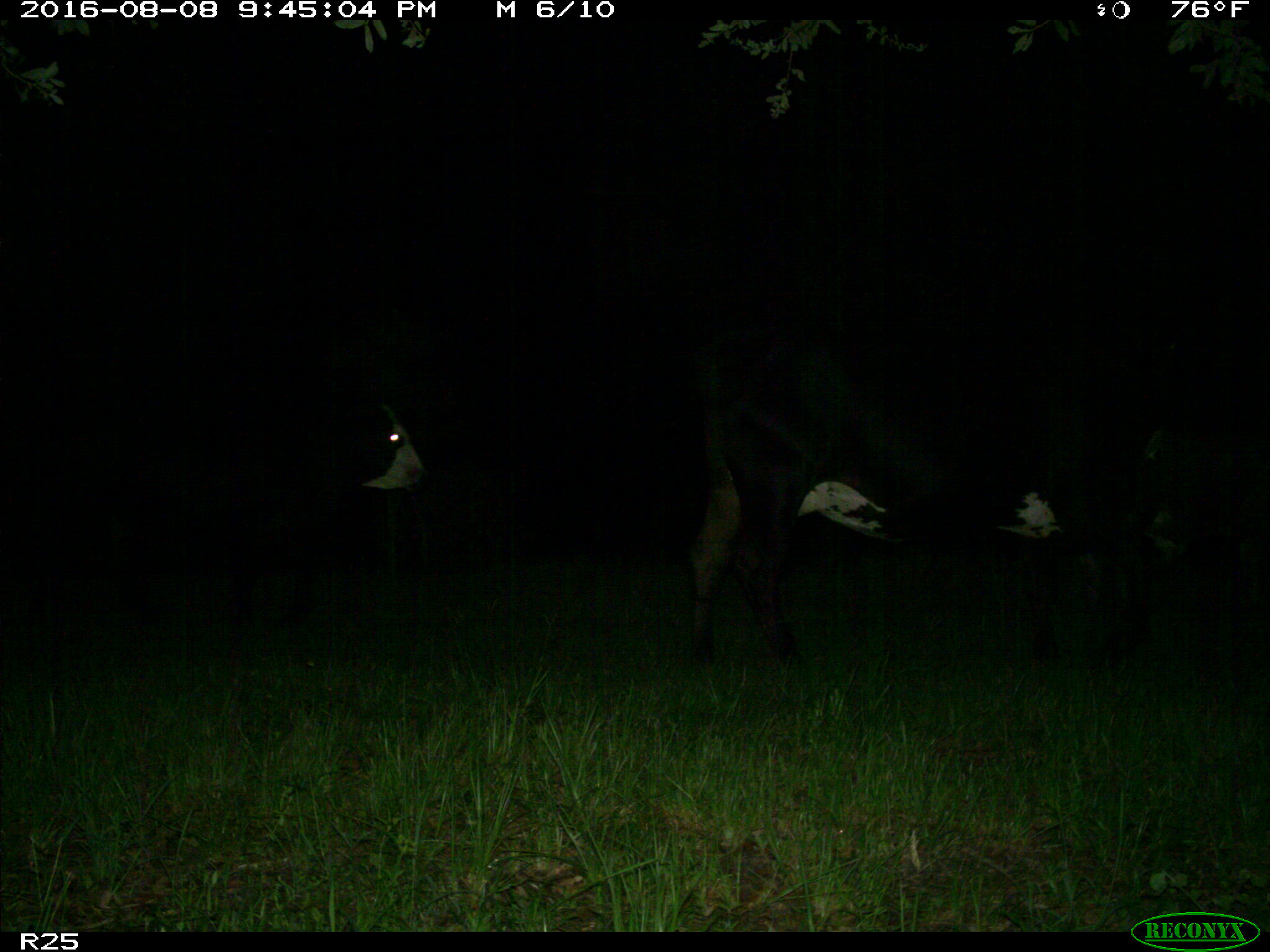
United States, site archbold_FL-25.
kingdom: Animalia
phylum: Chordata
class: Mammalia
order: Artiodactyla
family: Bovidae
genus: Bos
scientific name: Bos taurus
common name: domestic cow